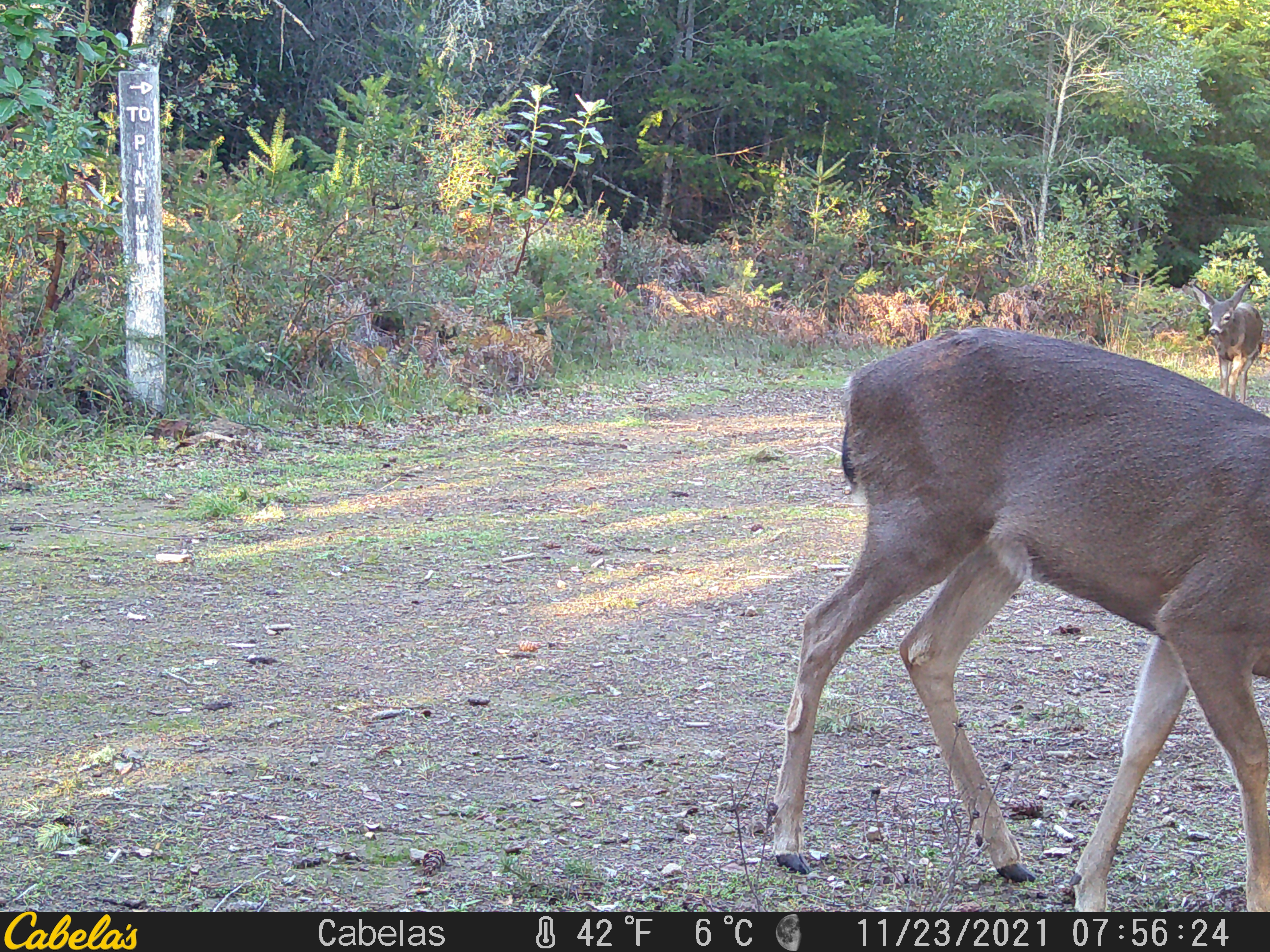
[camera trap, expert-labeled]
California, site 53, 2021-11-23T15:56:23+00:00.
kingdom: Animalia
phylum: Chordata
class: Mammalia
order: Artiodactyla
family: Cervidae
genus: Odocoileus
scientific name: Odocoileus hemionus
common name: mule deer